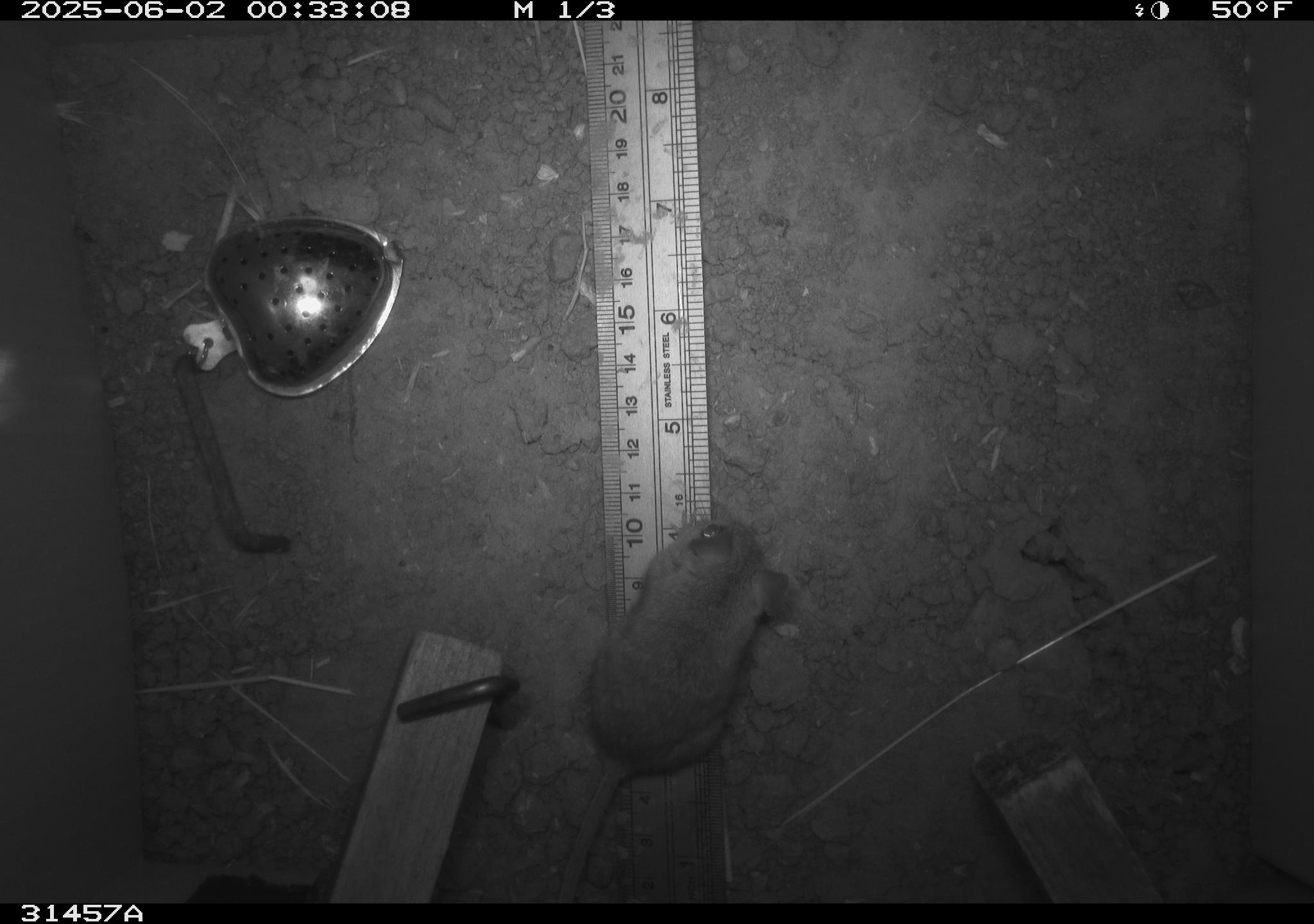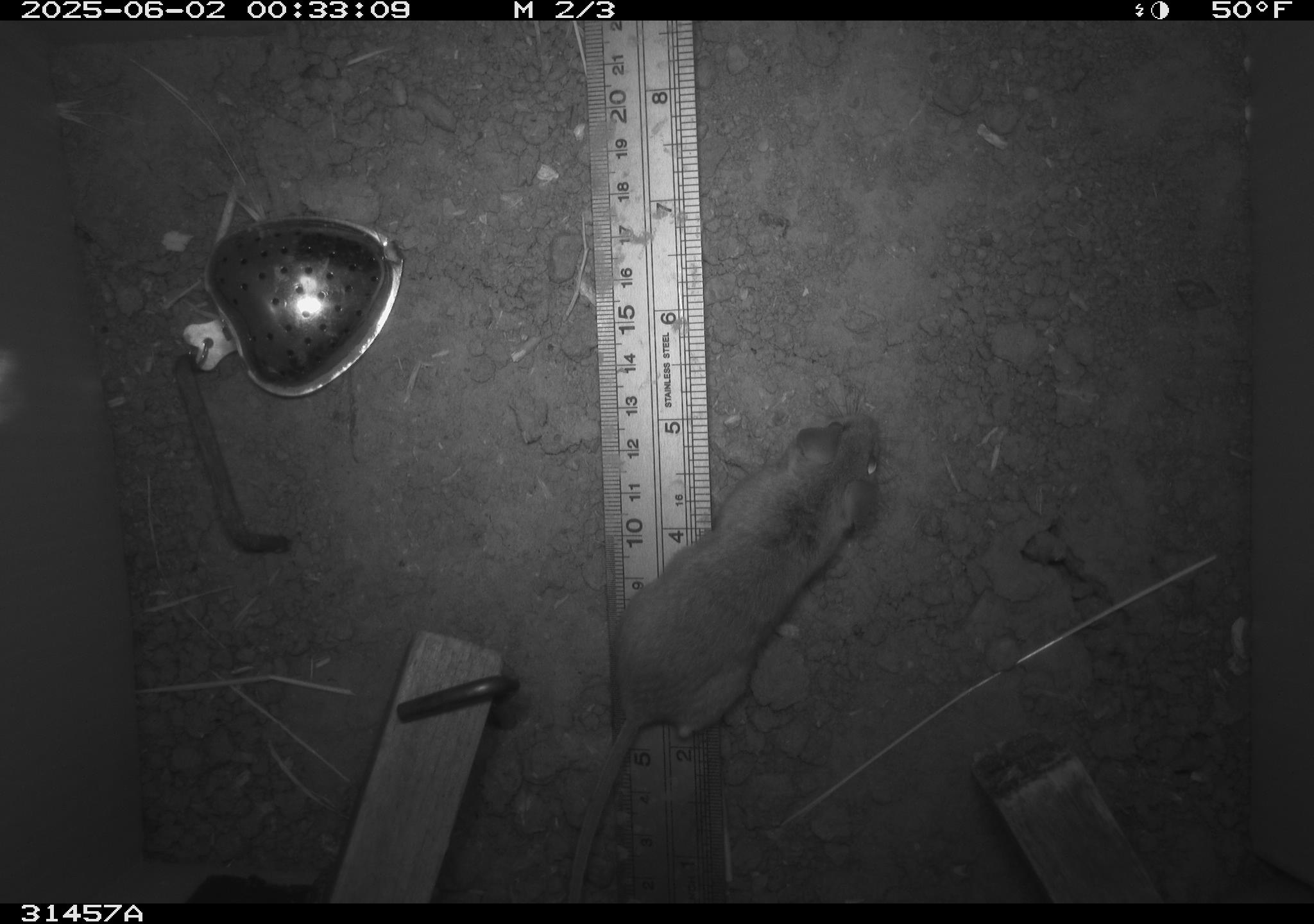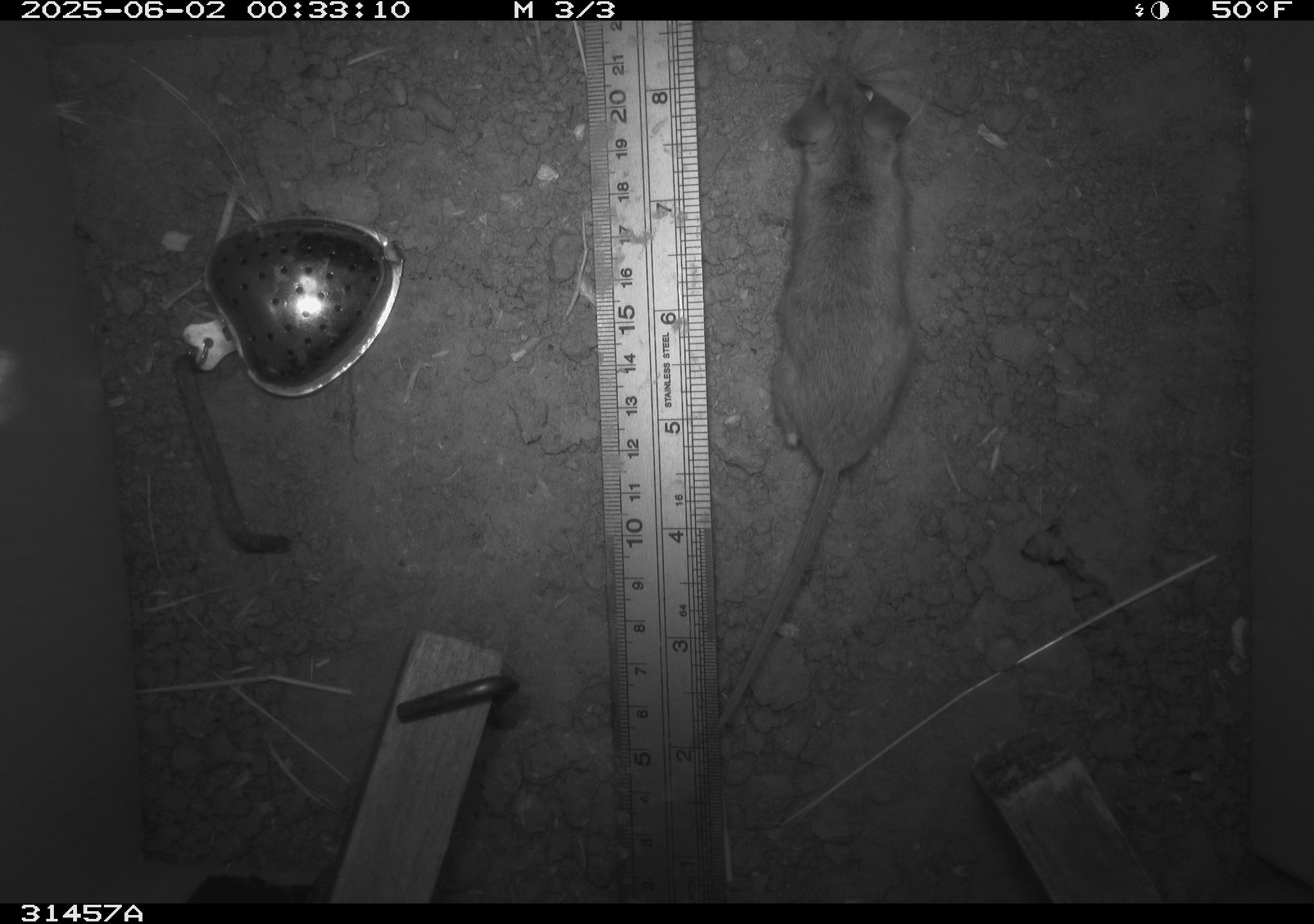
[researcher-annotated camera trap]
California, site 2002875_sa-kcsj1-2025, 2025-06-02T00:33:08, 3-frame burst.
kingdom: Animalia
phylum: Chordata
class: Mammalia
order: Rodentia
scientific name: Rodentia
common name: rodent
Rodent (Rodentia).